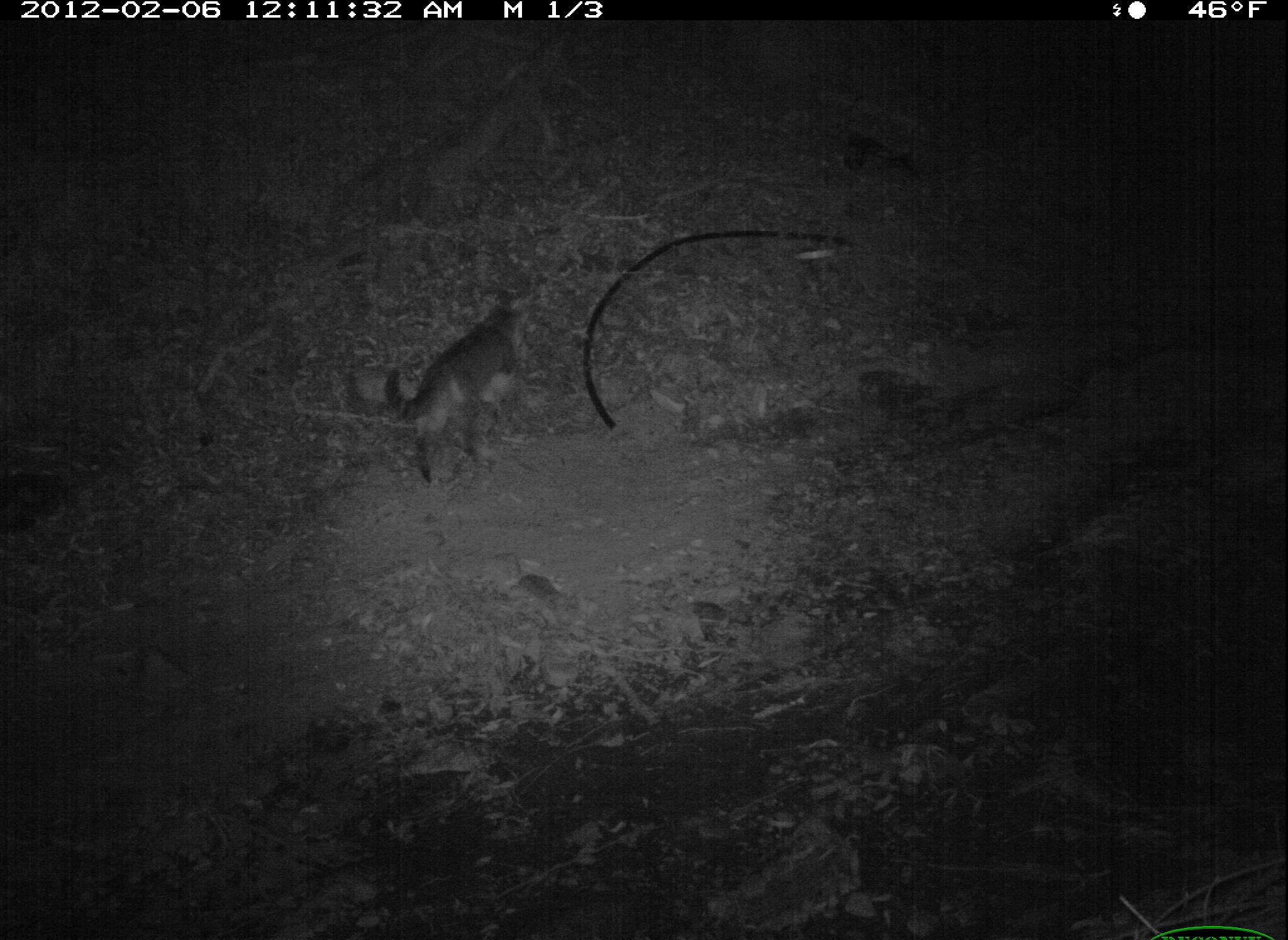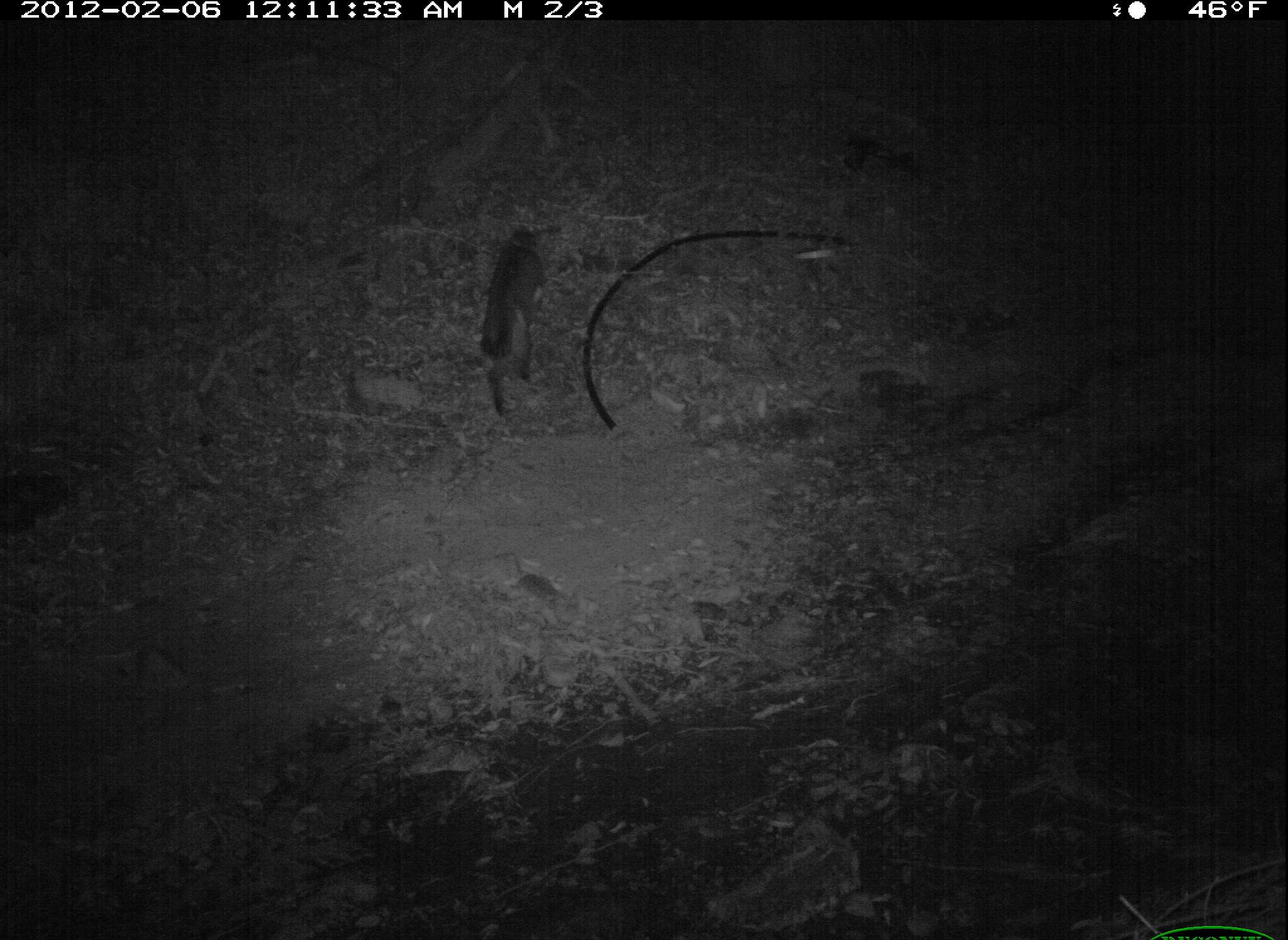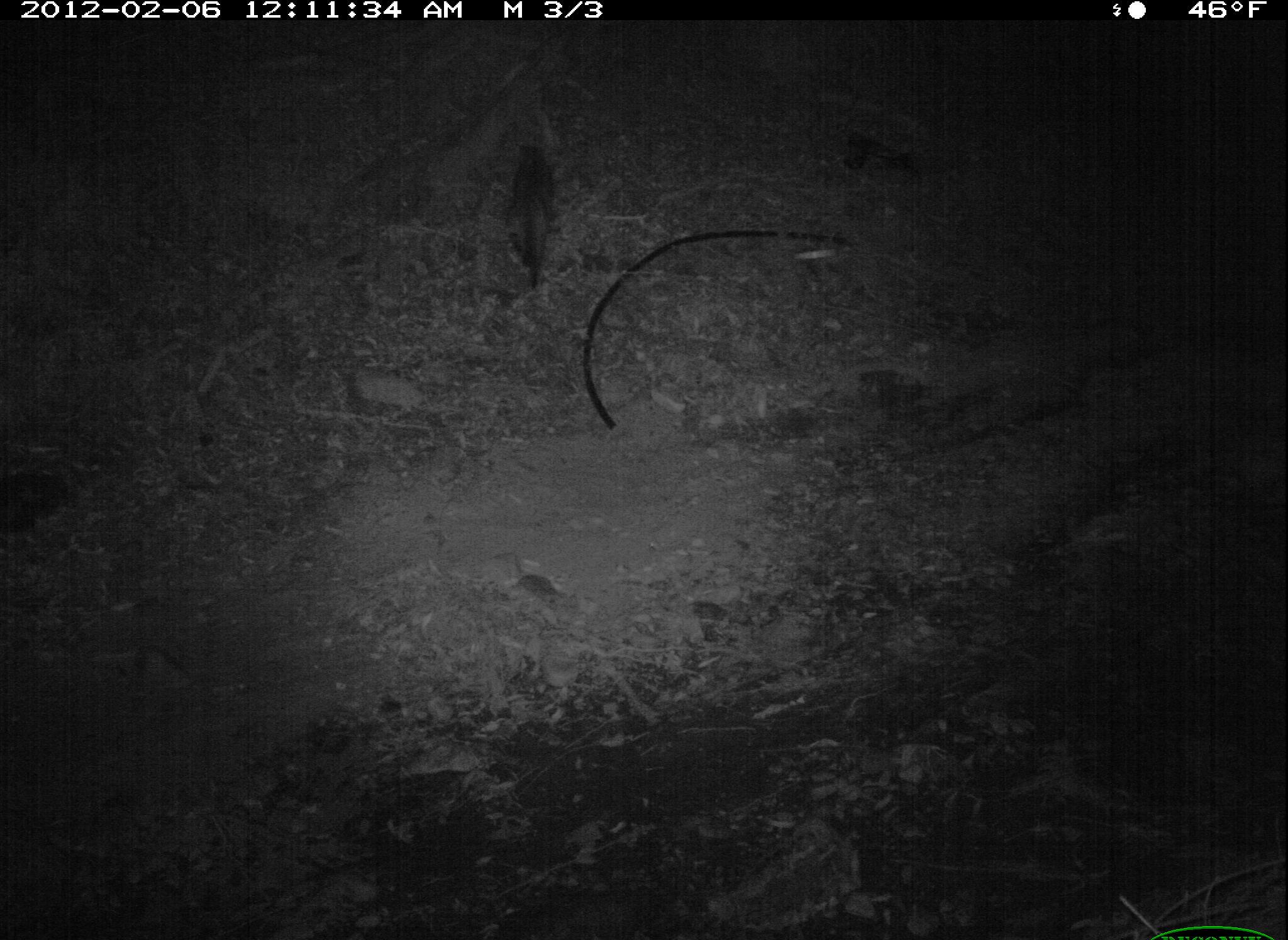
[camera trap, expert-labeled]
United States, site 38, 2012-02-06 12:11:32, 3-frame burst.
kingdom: Animalia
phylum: Chordata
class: Mammalia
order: Carnivora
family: Felidae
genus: Felis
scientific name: Felis catus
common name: cat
Cat (Felis catus).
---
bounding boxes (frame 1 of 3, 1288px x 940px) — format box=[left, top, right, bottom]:
cat: box=[382, 287, 543, 498]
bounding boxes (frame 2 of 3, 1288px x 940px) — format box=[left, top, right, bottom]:
cat: box=[473, 219, 562, 425]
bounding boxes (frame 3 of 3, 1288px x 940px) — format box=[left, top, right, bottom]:
cat: box=[483, 129, 568, 304]